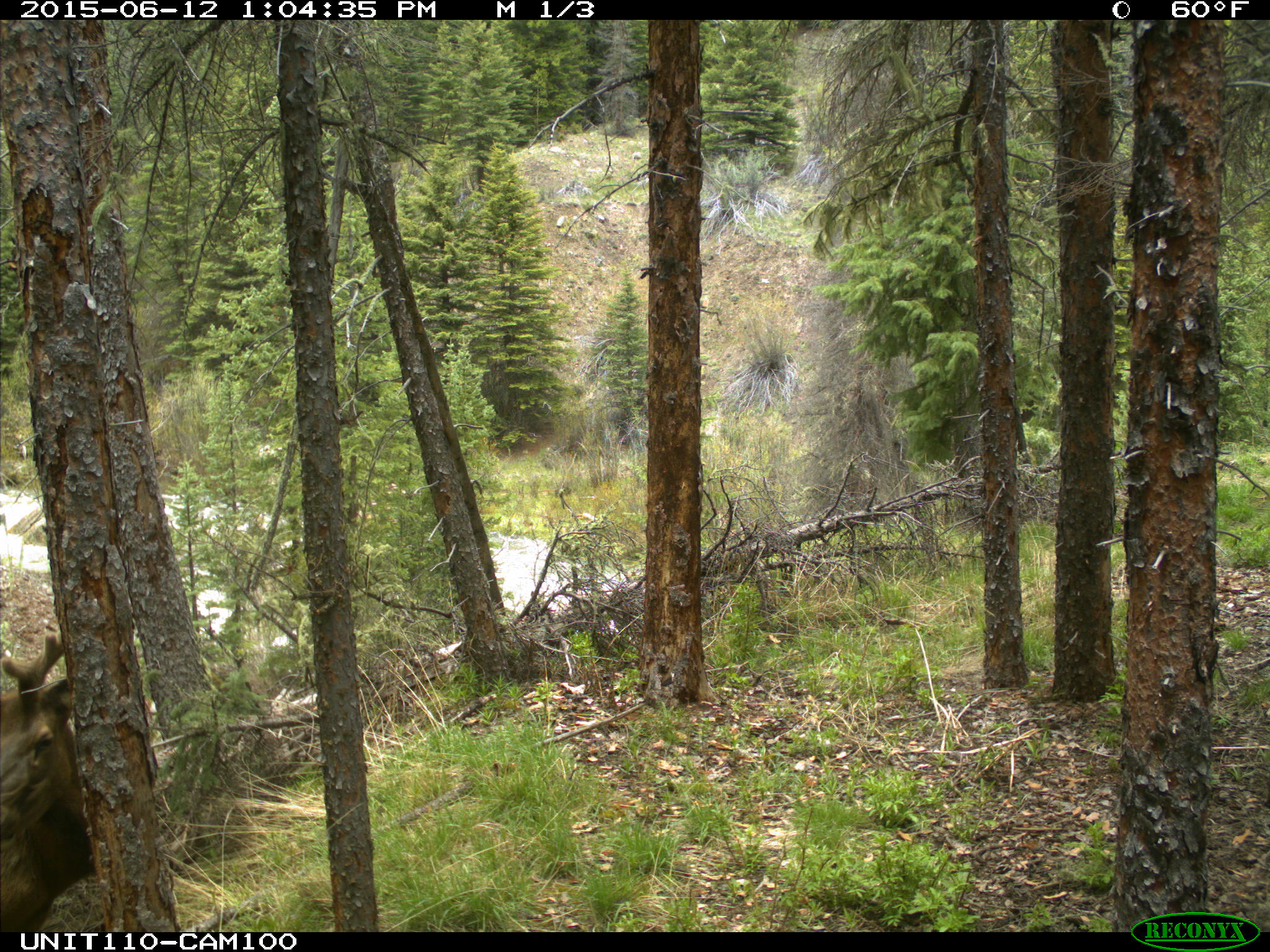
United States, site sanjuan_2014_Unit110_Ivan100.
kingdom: Animalia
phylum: Chordata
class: Mammalia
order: Artiodactyla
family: Cervidae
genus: Cervus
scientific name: Cervus elaphus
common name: red deer